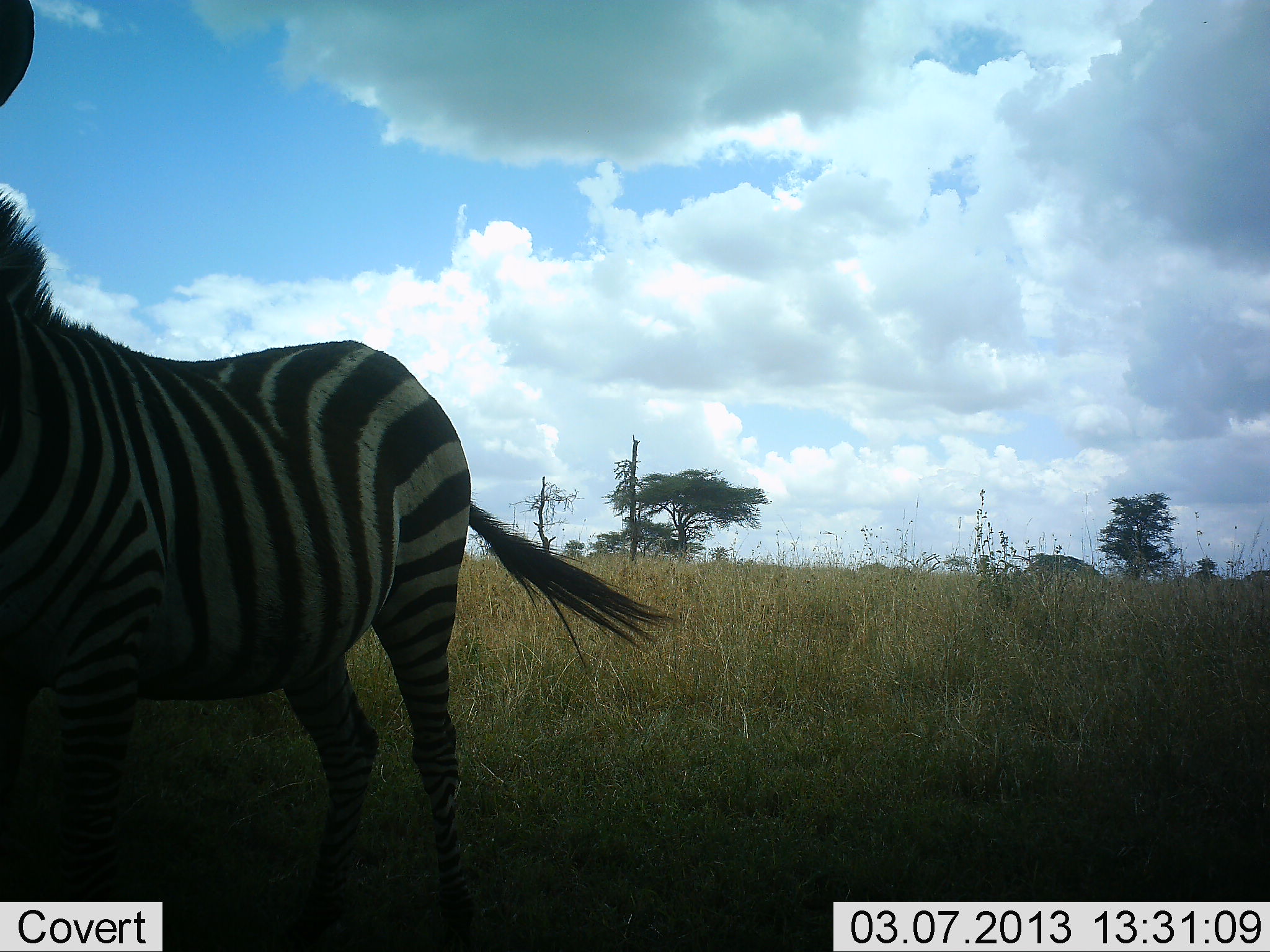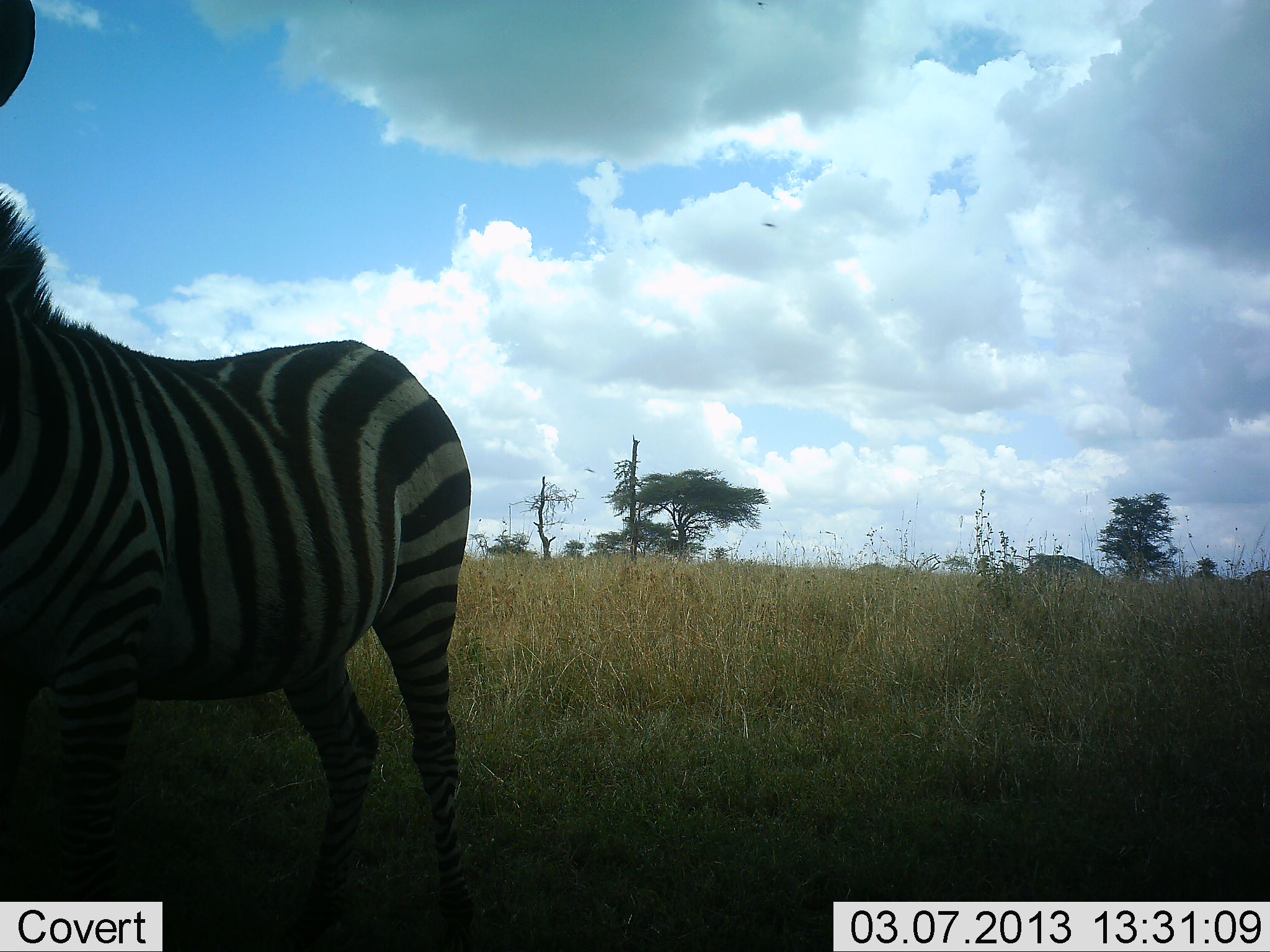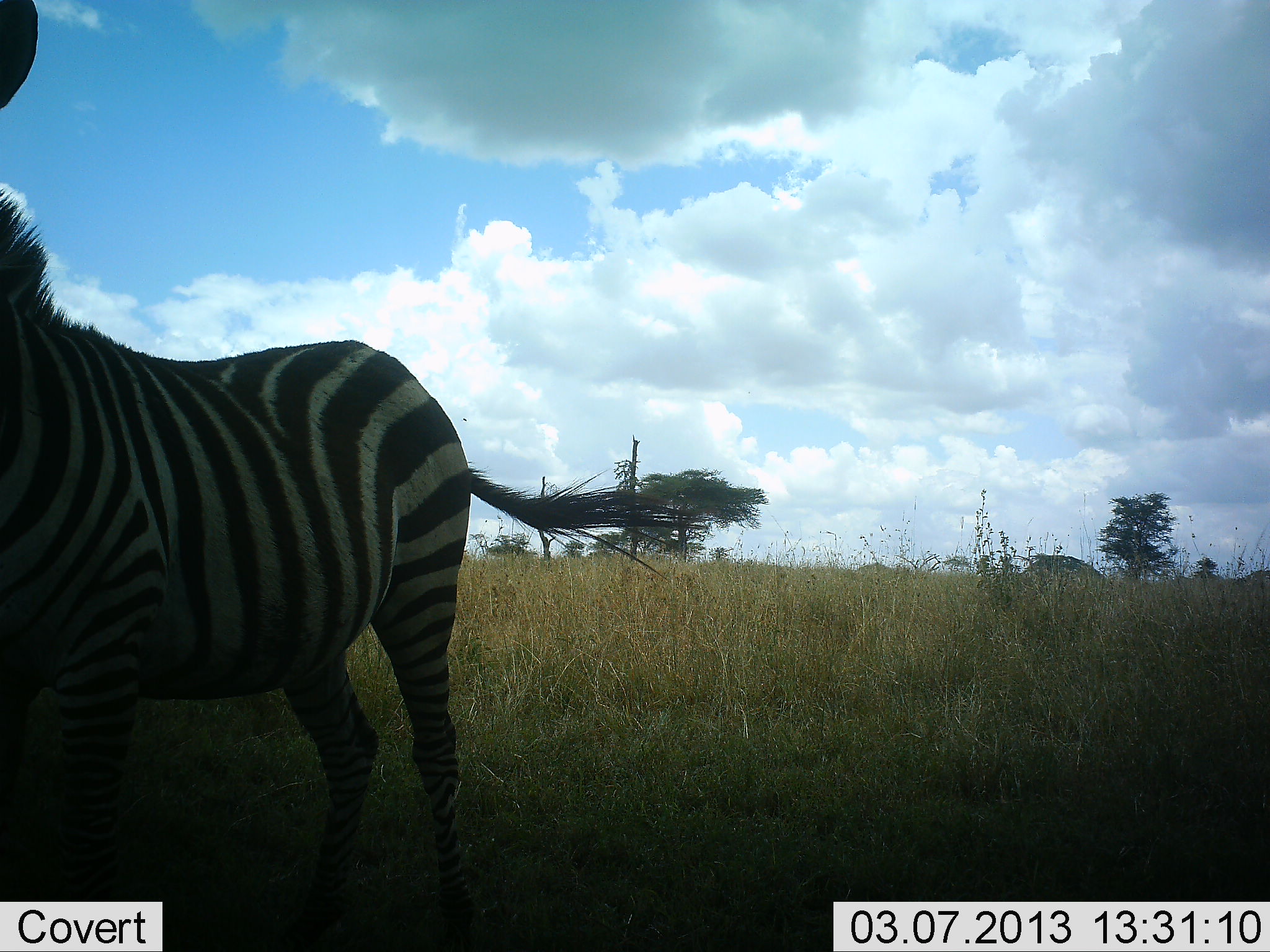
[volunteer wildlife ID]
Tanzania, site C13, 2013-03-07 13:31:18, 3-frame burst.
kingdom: Animalia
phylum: Chordata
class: Mammalia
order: Perissodactyla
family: Equidae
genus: Equus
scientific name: Equus quagga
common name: plains zebra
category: zebra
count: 1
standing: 96%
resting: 0%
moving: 4%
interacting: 0%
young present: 0%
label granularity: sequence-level